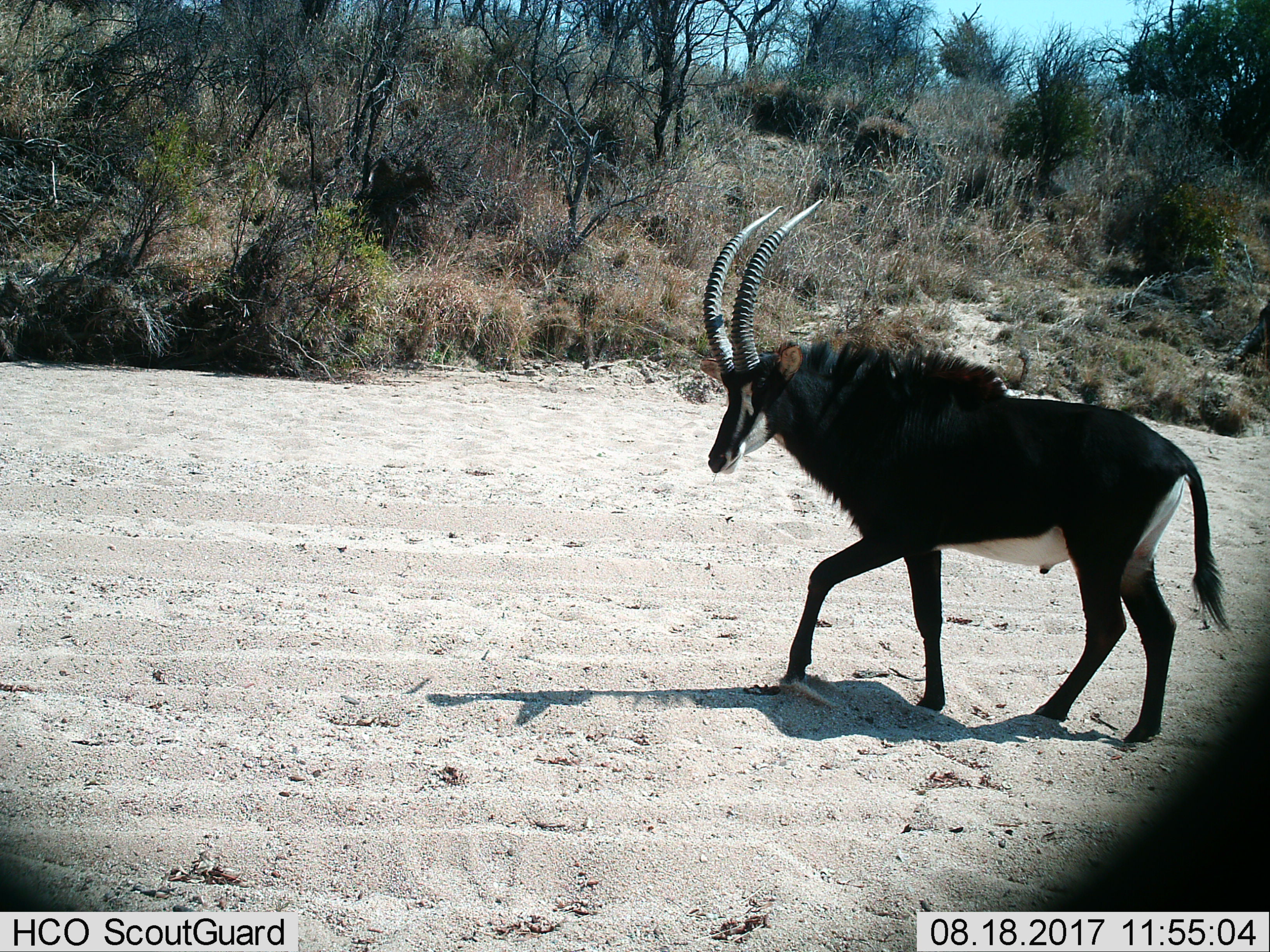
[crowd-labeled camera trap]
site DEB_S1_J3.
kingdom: Animalia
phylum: Chordata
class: Mammalia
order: Artiodactyla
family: Bovidae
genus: Hippotragus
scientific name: Hippotragus niger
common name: sable antelope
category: sable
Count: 1.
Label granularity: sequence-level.